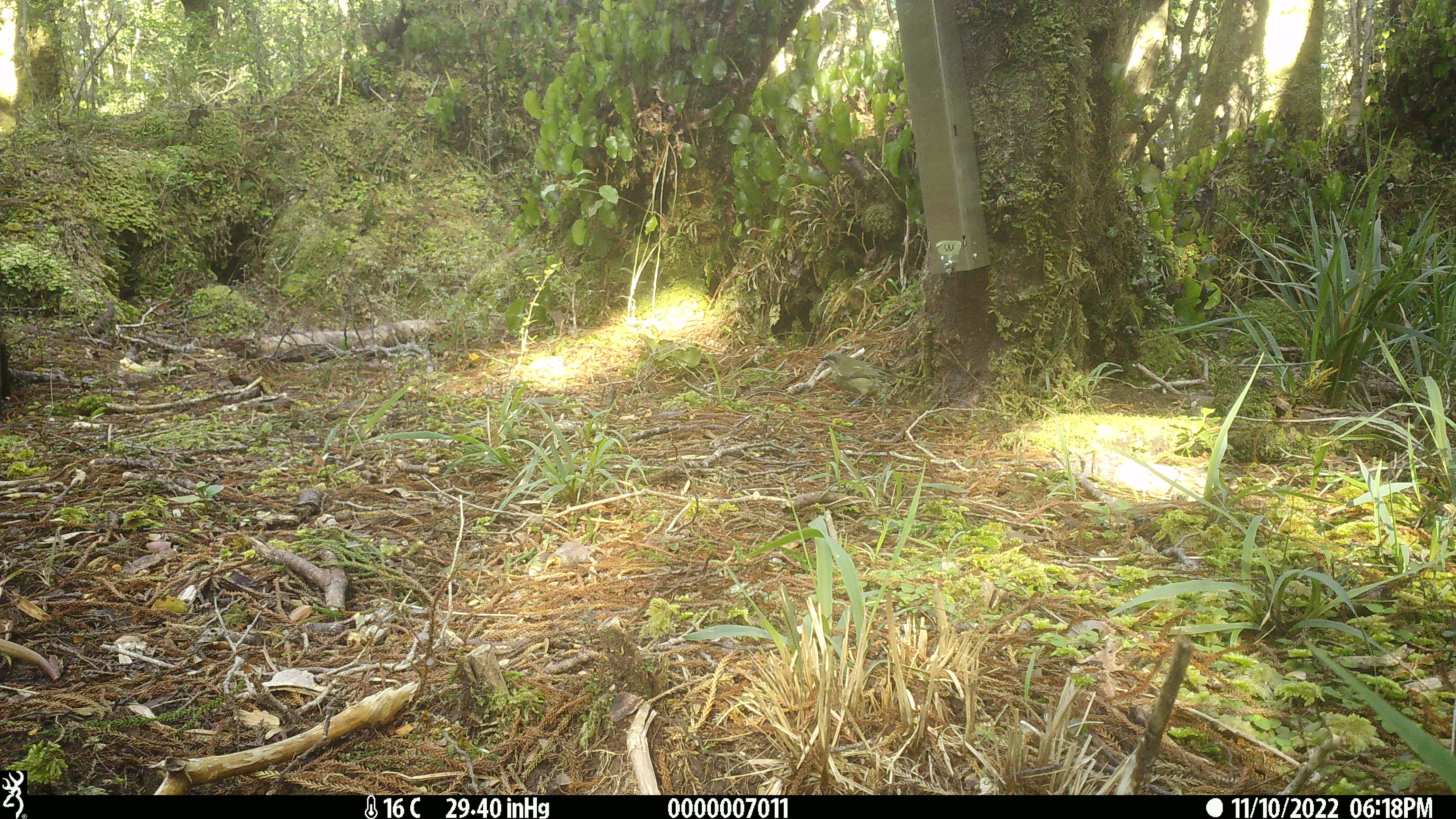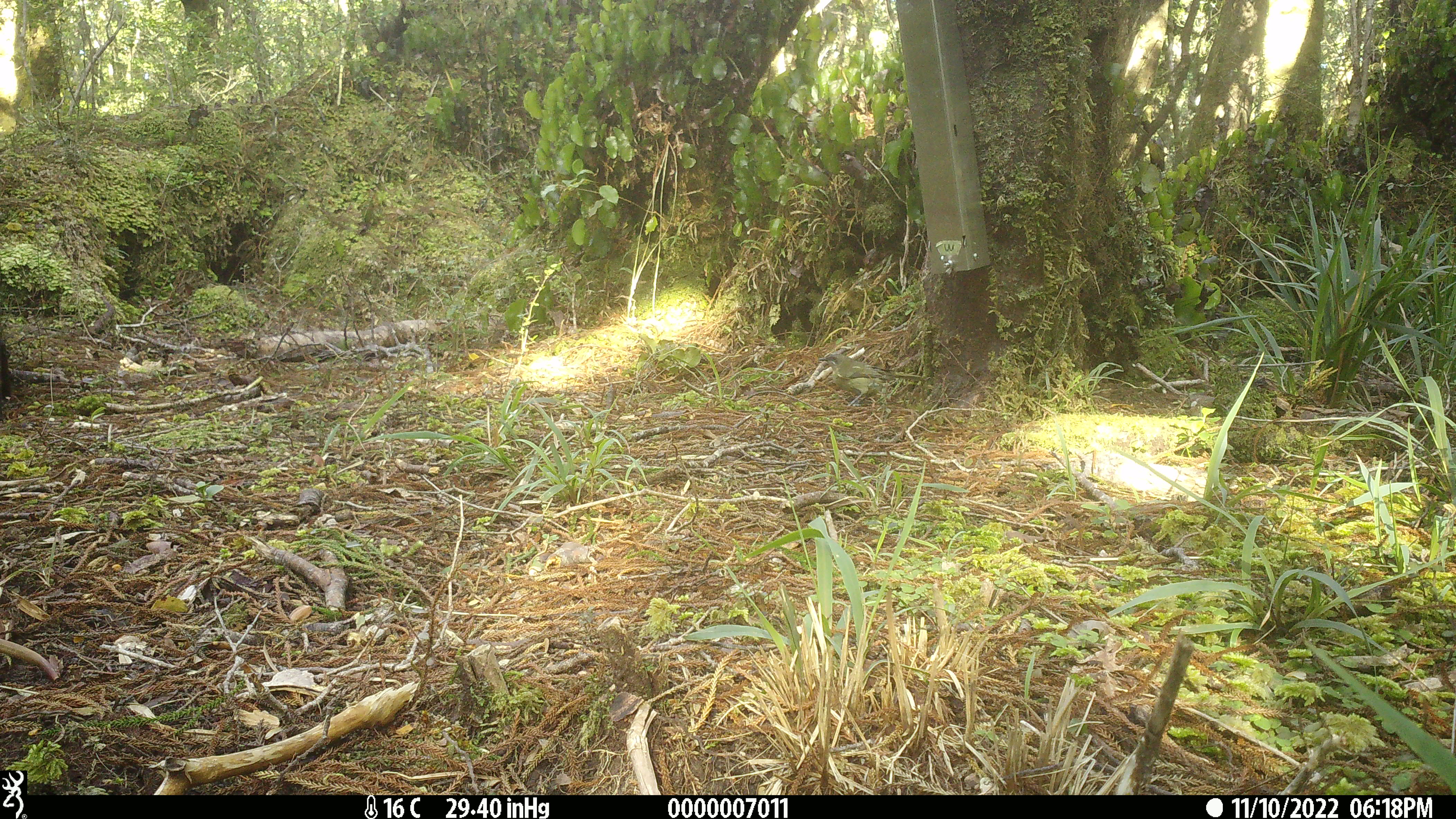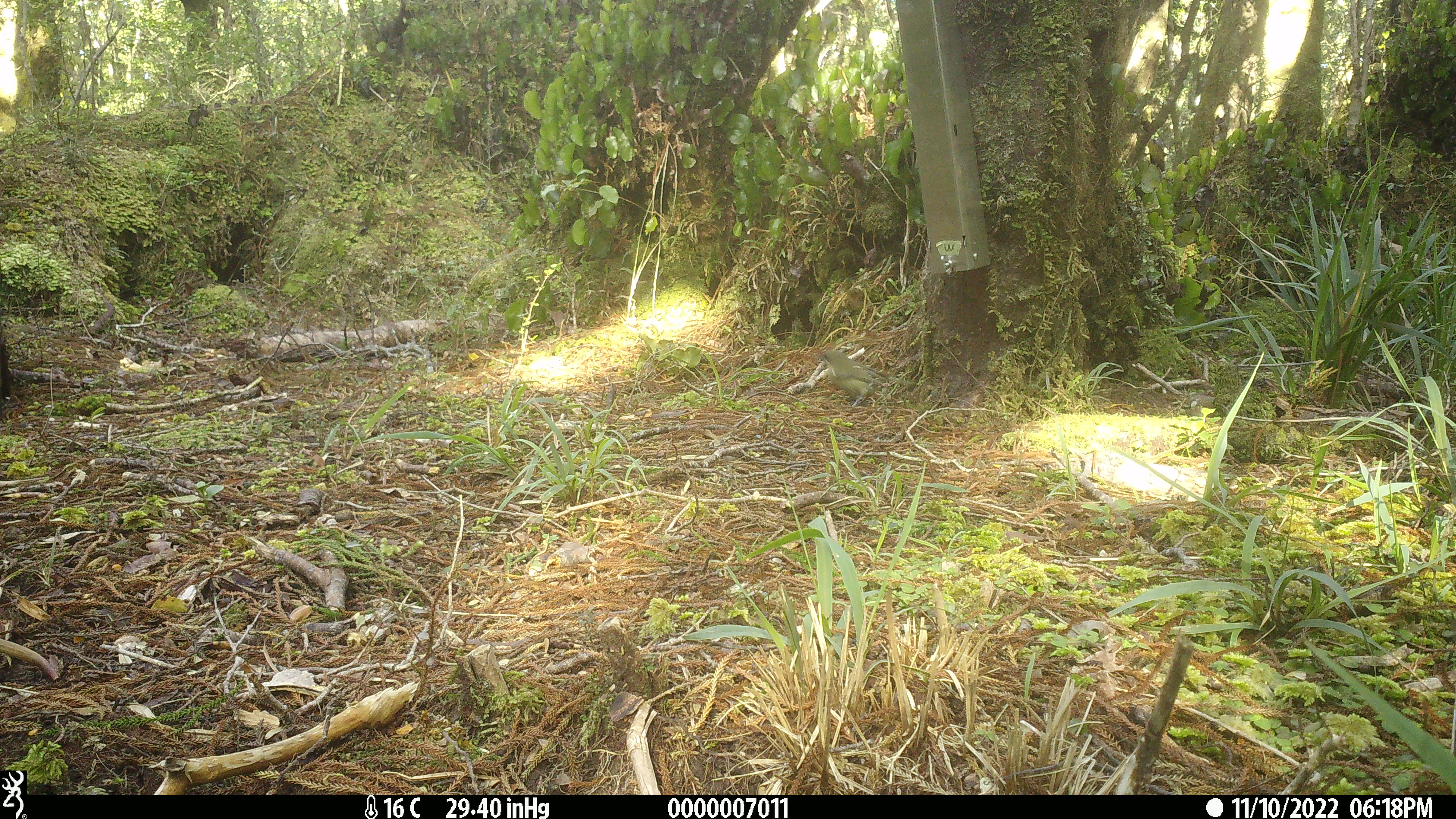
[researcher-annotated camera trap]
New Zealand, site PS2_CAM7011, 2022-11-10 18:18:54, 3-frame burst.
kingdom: Animalia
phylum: Chordata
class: Aves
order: Passeriformes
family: Meliphagidae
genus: Anthornis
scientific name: Anthornis melanura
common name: new zealand bellbird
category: bellbird